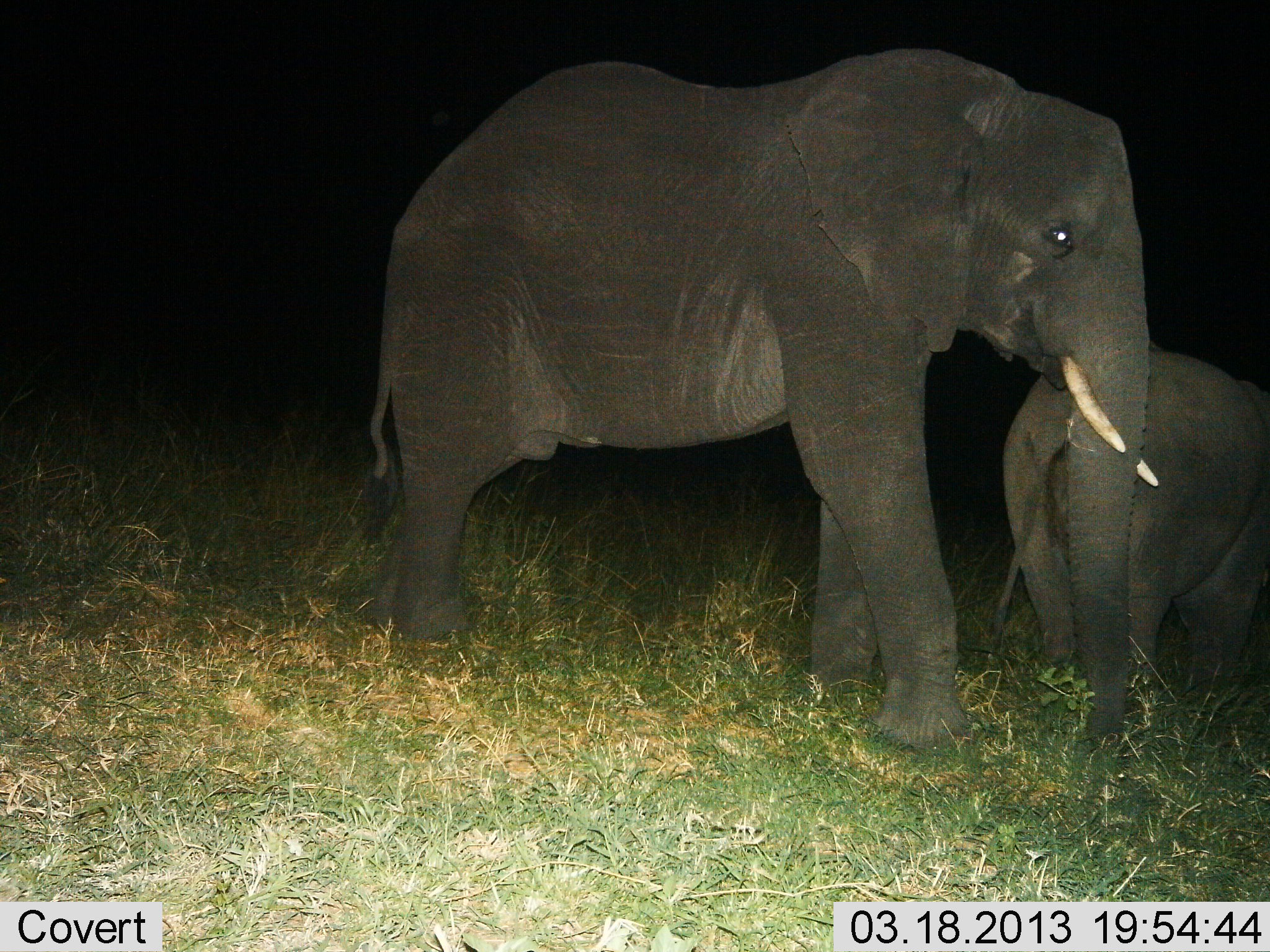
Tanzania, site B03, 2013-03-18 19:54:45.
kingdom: Animalia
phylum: Chordata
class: Mammalia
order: Proboscidea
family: Elephantidae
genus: Loxodonta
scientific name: Loxodonta africana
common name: african bush elephant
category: elephant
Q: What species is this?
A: Elephant (african bush elephant) (Loxodonta africana).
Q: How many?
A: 2.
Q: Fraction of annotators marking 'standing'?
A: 78%.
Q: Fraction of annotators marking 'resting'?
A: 0%.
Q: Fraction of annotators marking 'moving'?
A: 28%.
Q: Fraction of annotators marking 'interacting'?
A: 6%.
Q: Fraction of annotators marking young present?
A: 72%.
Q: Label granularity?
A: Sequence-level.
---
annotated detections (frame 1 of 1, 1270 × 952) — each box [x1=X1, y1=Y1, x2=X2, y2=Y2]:
animal: [x1=362, y1=51, x2=1157, y2=757]; [x1=988, y1=347, x2=1270, y2=754]